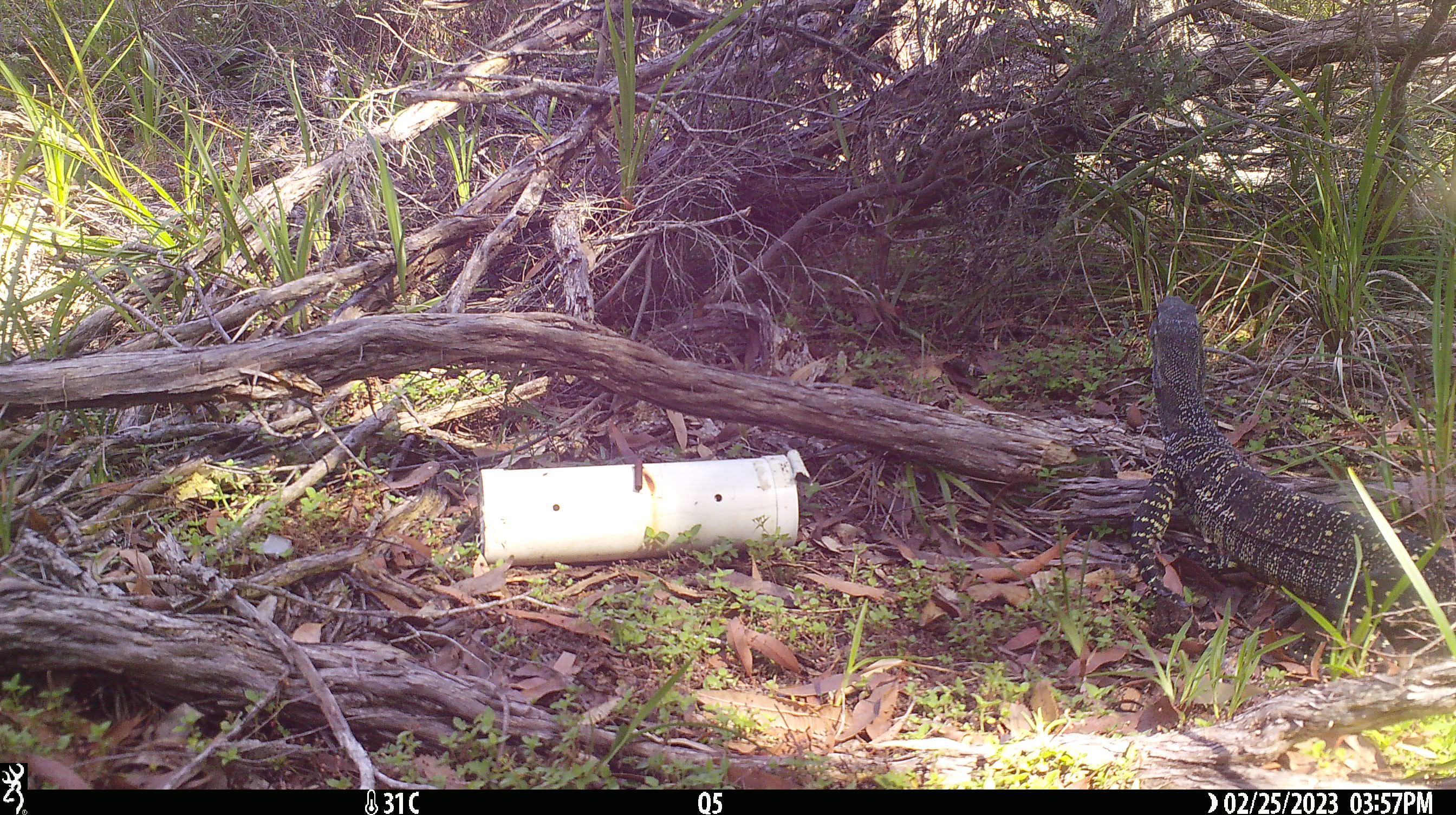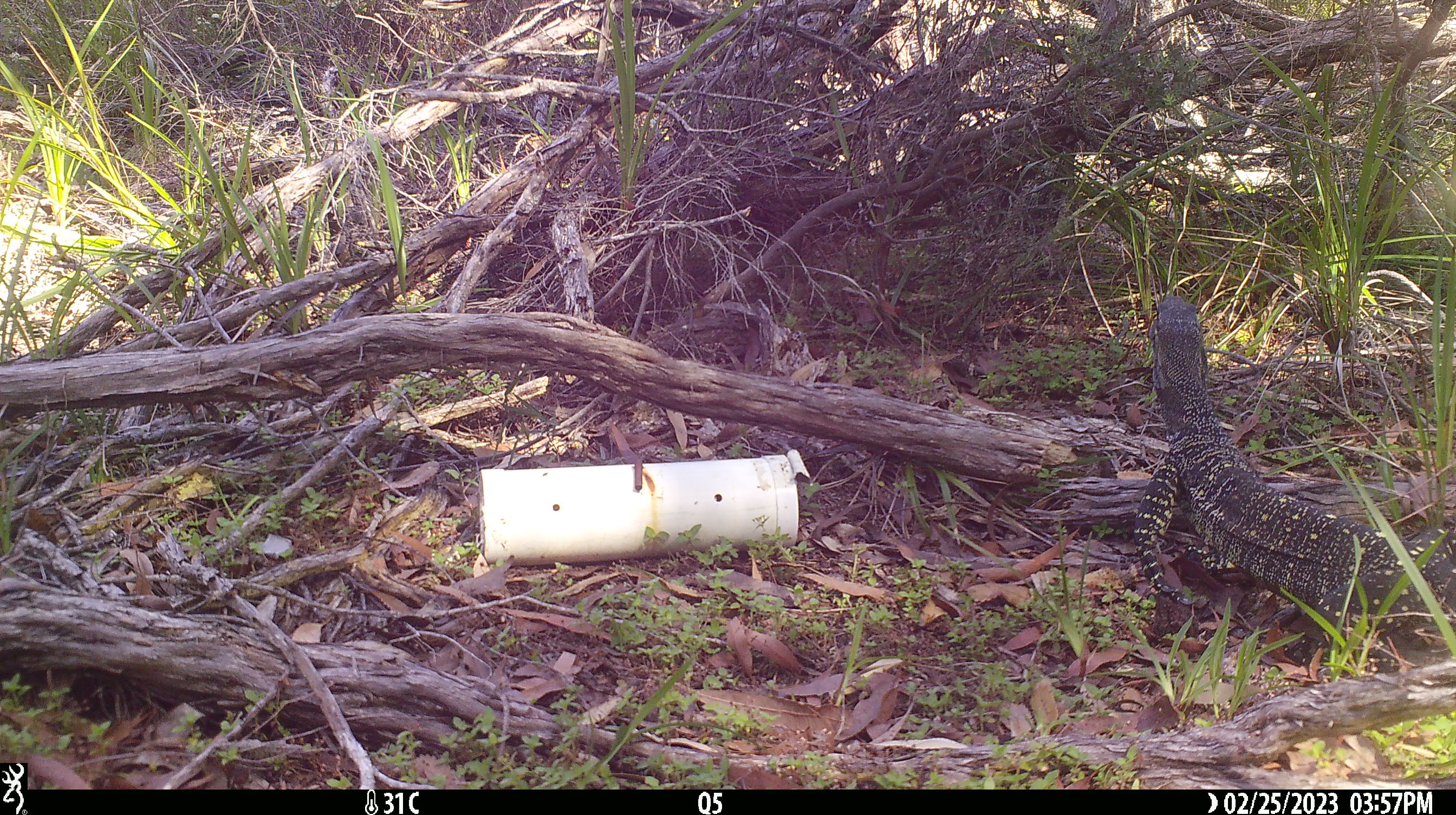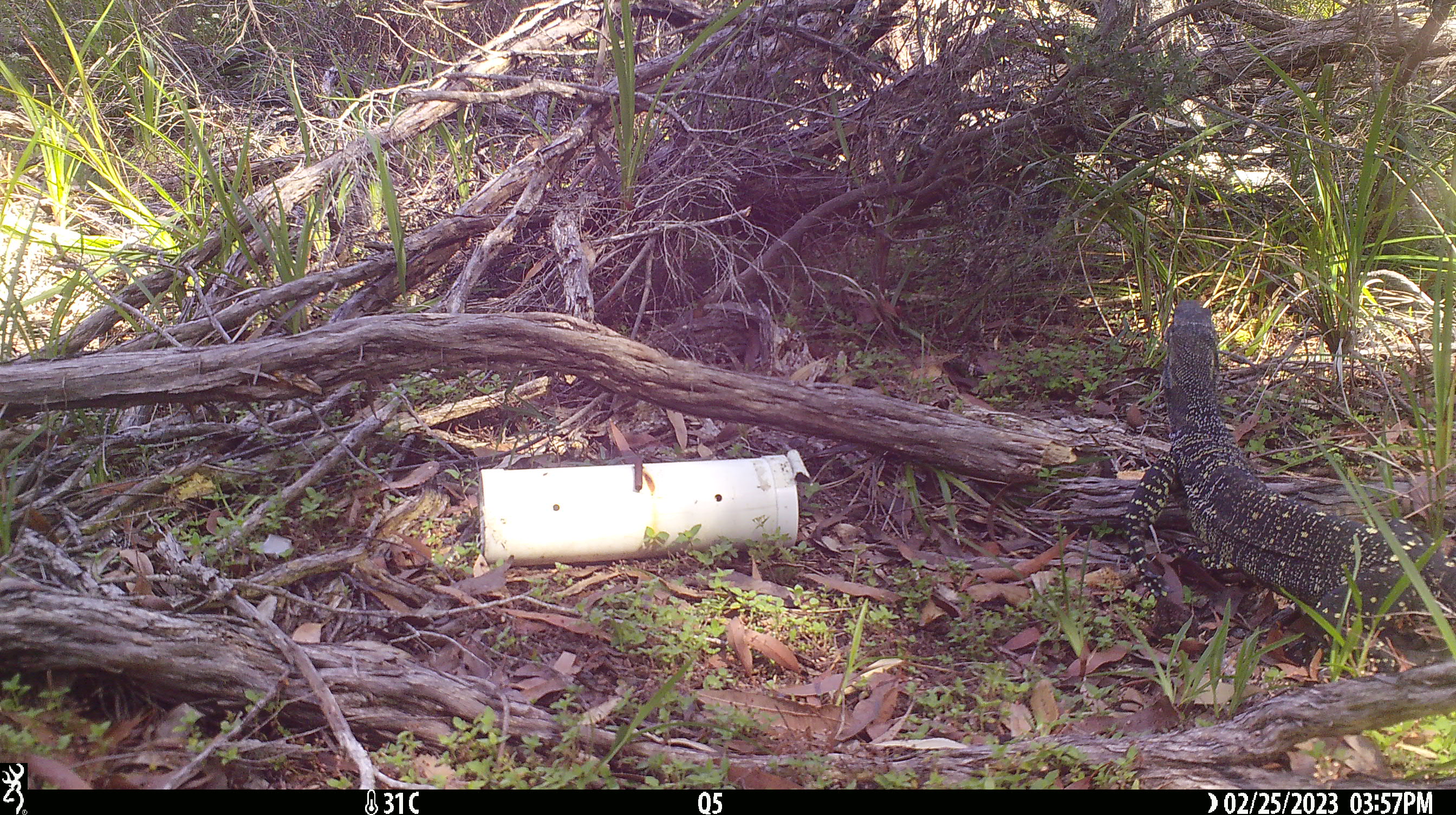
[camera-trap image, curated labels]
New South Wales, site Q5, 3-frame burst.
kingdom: Animalia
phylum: Chordata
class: Reptilia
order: Squamata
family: Varanidae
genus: Varanus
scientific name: Varanus varius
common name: lace monitor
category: goanna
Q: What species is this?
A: Goanna (lace monitor) (Varanus varius).